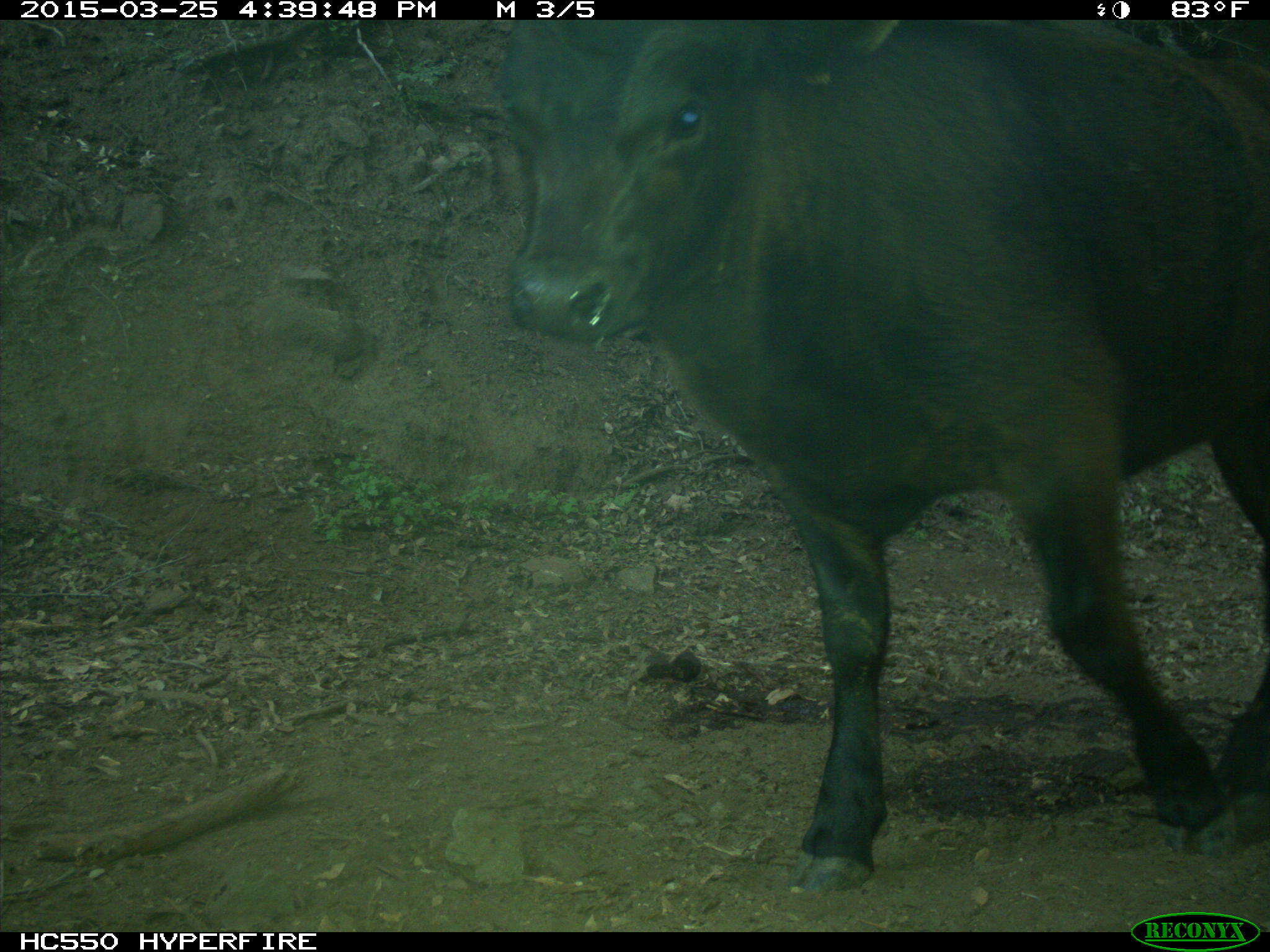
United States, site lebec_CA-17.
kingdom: Animalia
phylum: Chordata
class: Mammalia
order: Artiodactyla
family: Bovidae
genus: Bos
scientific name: Bos taurus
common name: domestic cow